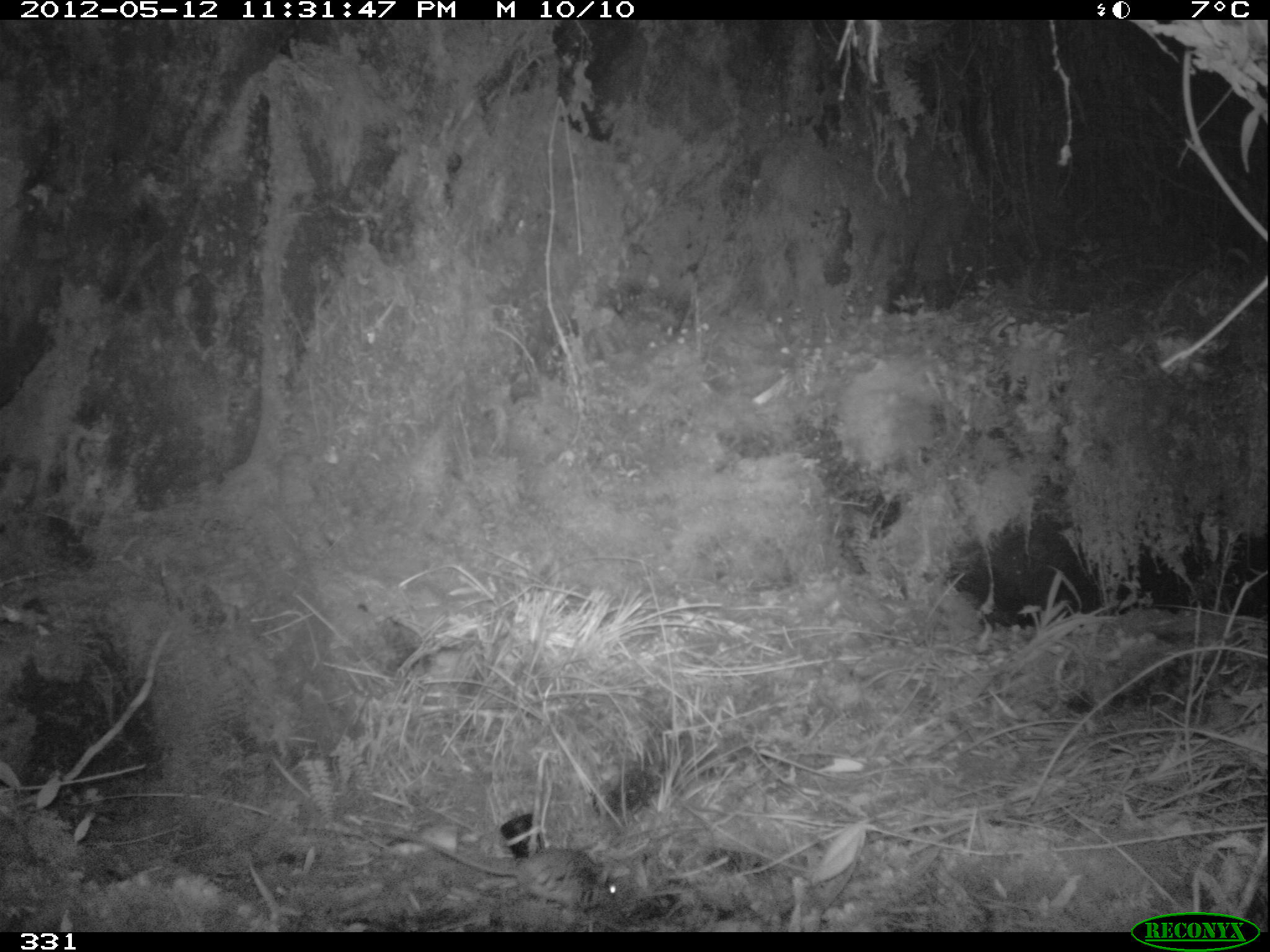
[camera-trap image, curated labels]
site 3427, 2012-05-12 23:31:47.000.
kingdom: Animalia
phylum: Chordata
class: Mammalia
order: Rodentia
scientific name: Rodentia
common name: rodents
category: unknown rodent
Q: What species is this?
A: Unknown rodent (rodents) (Rodentia).